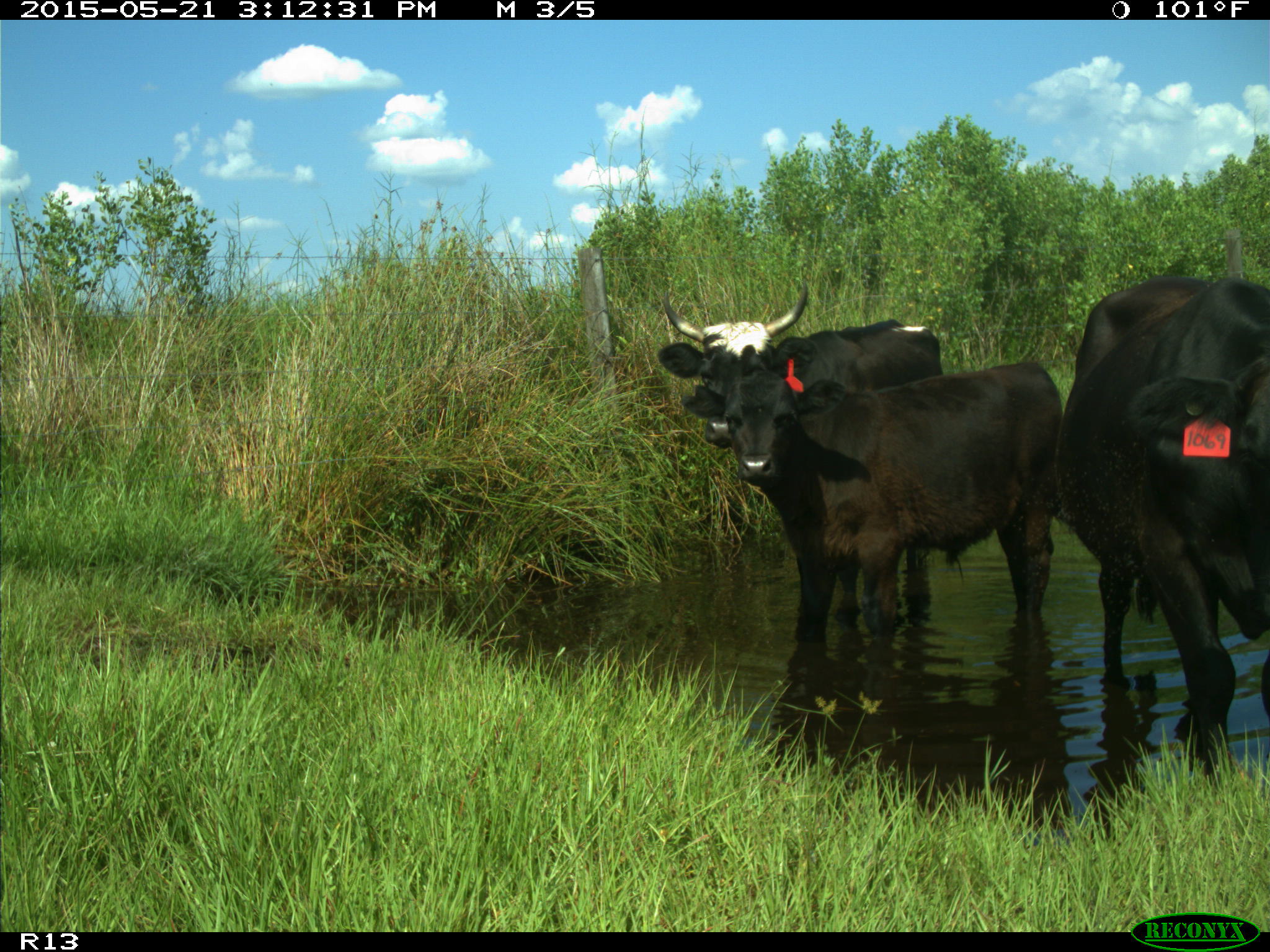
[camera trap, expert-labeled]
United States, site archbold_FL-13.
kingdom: Animalia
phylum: Chordata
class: Mammalia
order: Artiodactyla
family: Bovidae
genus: Bos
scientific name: Bos taurus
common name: domestic cow